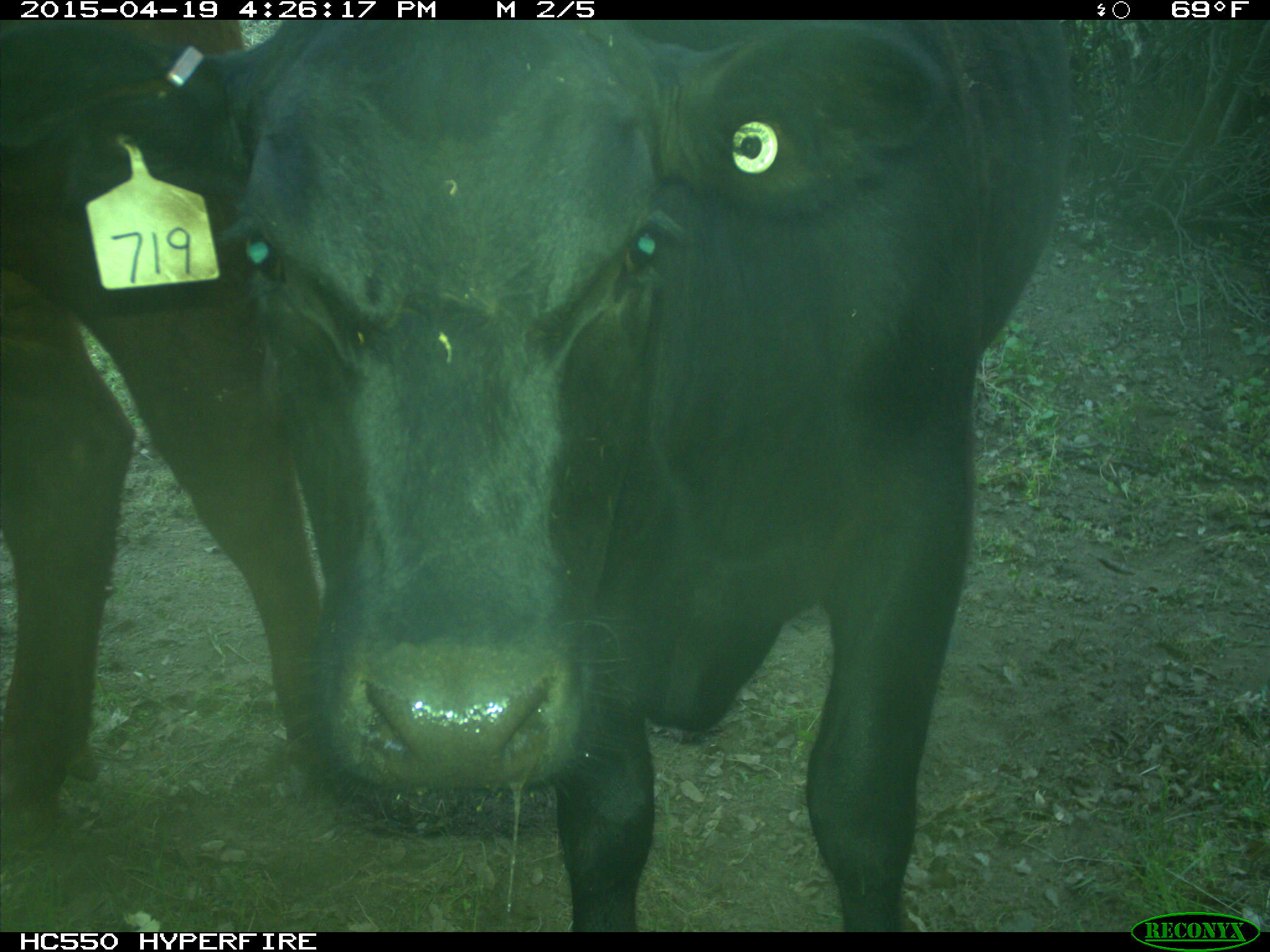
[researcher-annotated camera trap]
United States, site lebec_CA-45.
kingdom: Animalia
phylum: Chordata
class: Mammalia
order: Artiodactyla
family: Bovidae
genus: Bos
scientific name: Bos taurus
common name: domestic cow